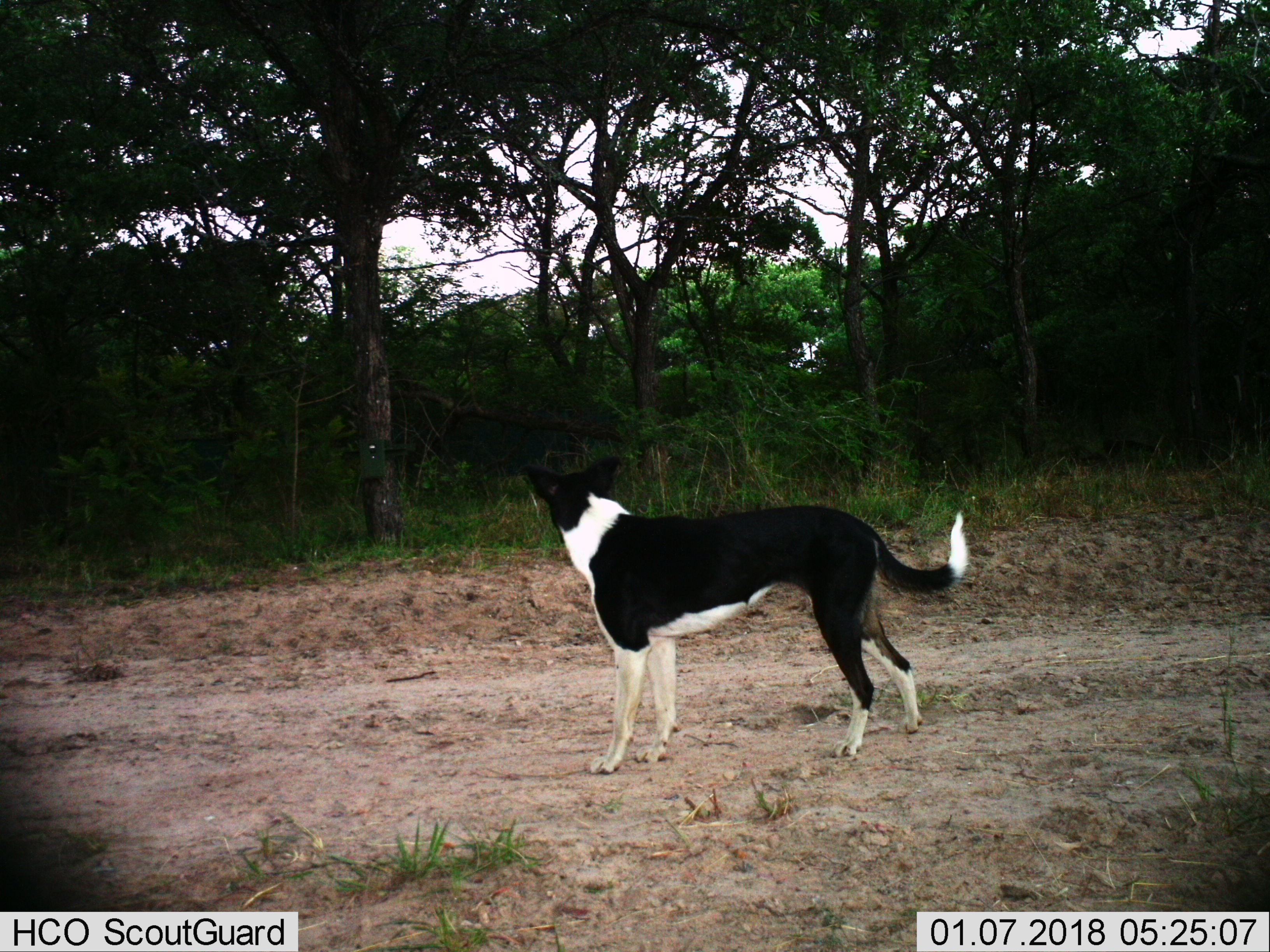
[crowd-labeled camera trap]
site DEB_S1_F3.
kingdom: Animalia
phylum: Chordata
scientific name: Vertebrata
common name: domestic animal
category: domesticanimal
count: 1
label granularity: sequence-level